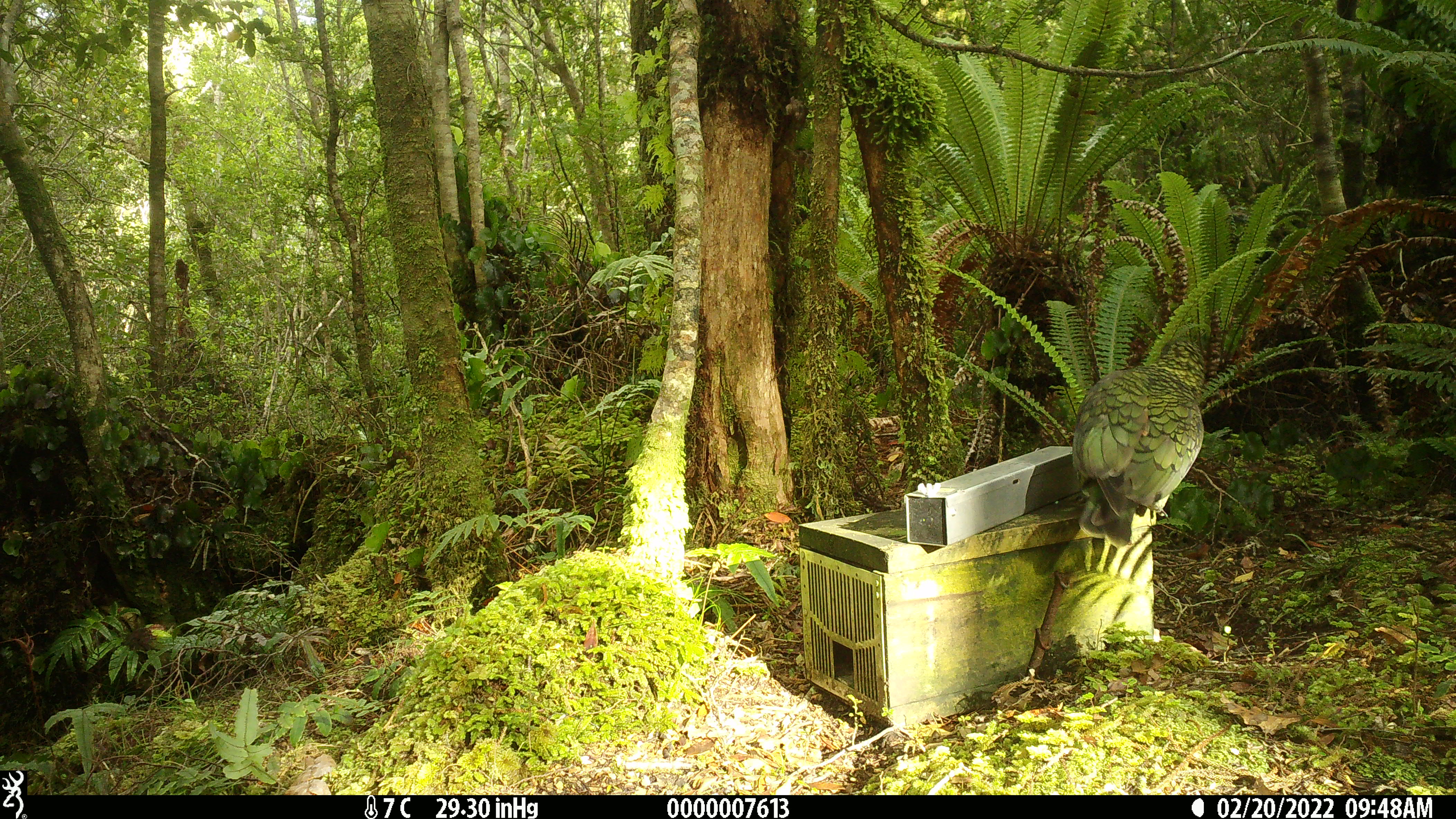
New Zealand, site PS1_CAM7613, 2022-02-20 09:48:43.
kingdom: Animalia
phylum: Chordata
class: Aves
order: Psittaciformes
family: Strigopidae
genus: Nestor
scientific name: Nestor notabilis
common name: kea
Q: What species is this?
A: Kea (Nestor notabilis).